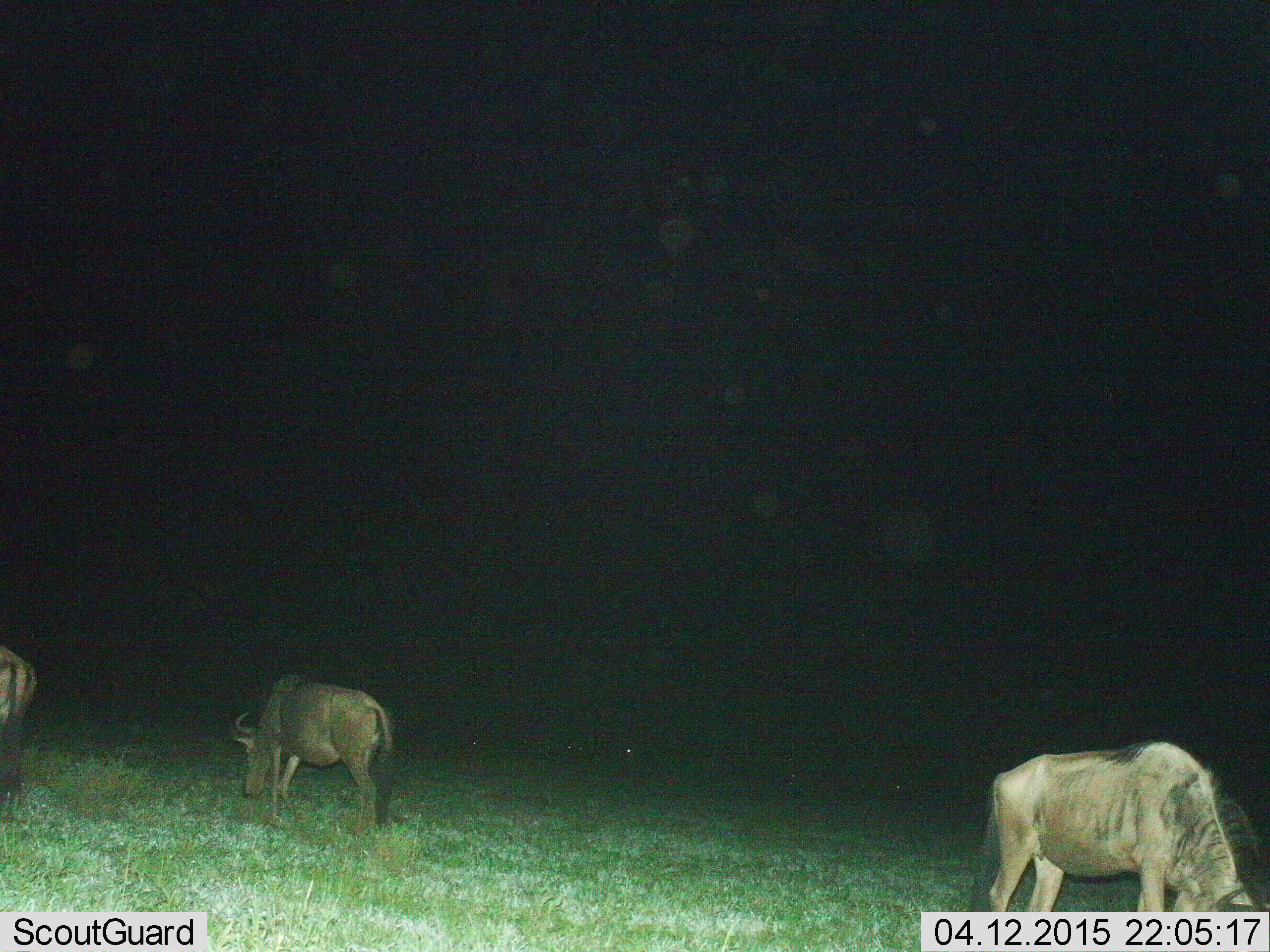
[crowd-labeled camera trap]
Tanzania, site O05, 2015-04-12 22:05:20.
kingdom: Animalia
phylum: Chordata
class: Mammalia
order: Artiodactyla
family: Bovidae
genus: Connochaetes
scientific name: Connochaetes taurinus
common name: blue wildebeest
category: wildebeest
Wildebeest (blue wildebeest) (Connochaetes taurinus), count 3. Behavior (volunteer vote fractions): standing 40%, resting 0%, moving 0%, interacting 0%. Young present (vote fraction): 0%. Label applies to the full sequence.